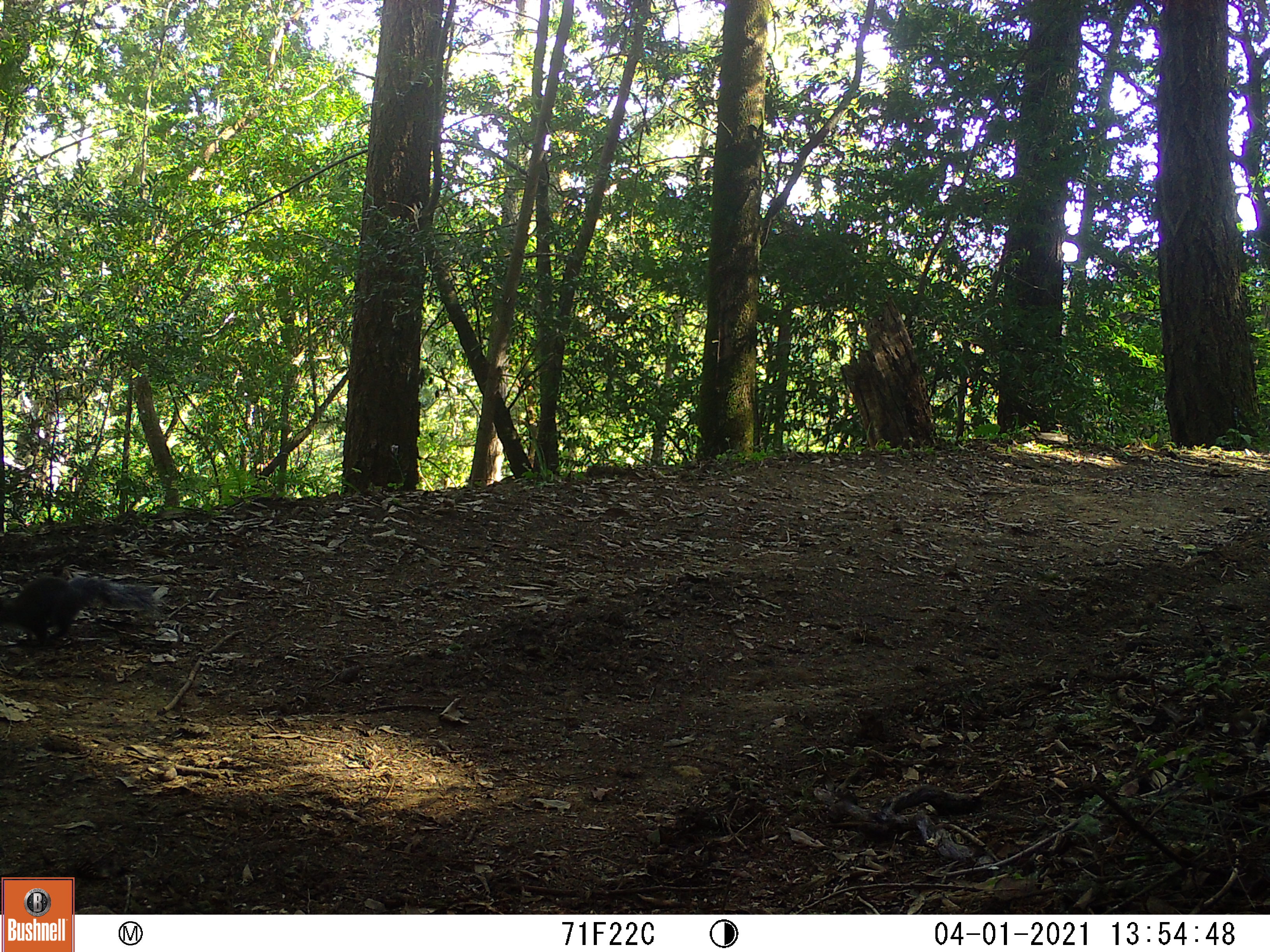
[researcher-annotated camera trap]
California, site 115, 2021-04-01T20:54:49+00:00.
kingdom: Animalia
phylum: Chordata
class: Mammalia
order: Rodentia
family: Sciuridae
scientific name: Sciuridae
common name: squirrel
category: unknown squirrel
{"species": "unknown squirrel (squirrel) (Sciuridae)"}